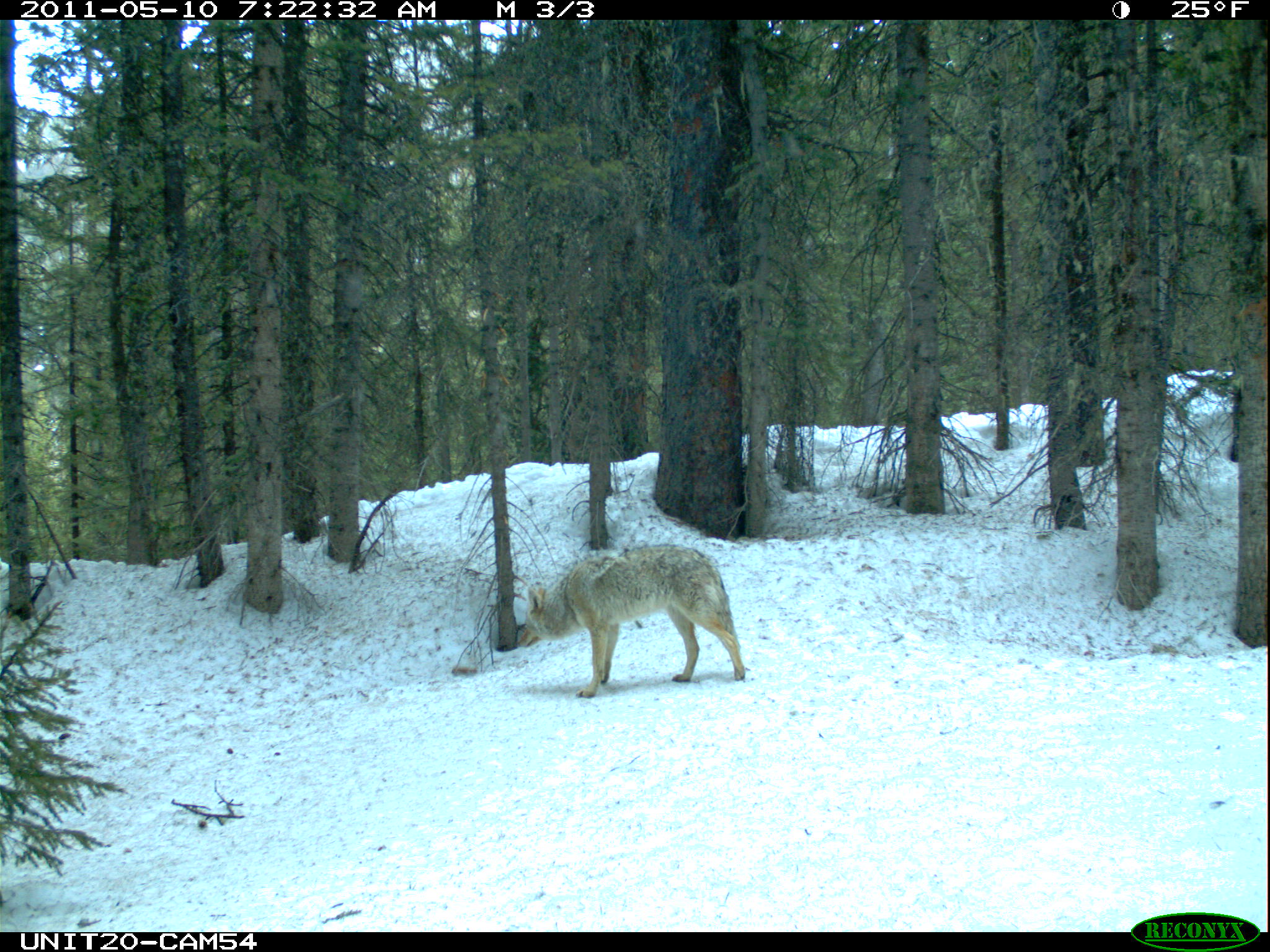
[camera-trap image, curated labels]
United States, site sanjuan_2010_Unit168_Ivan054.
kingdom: Animalia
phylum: Chordata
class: Mammalia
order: Carnivora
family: Canidae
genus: Canis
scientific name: Canis latrans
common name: coyote